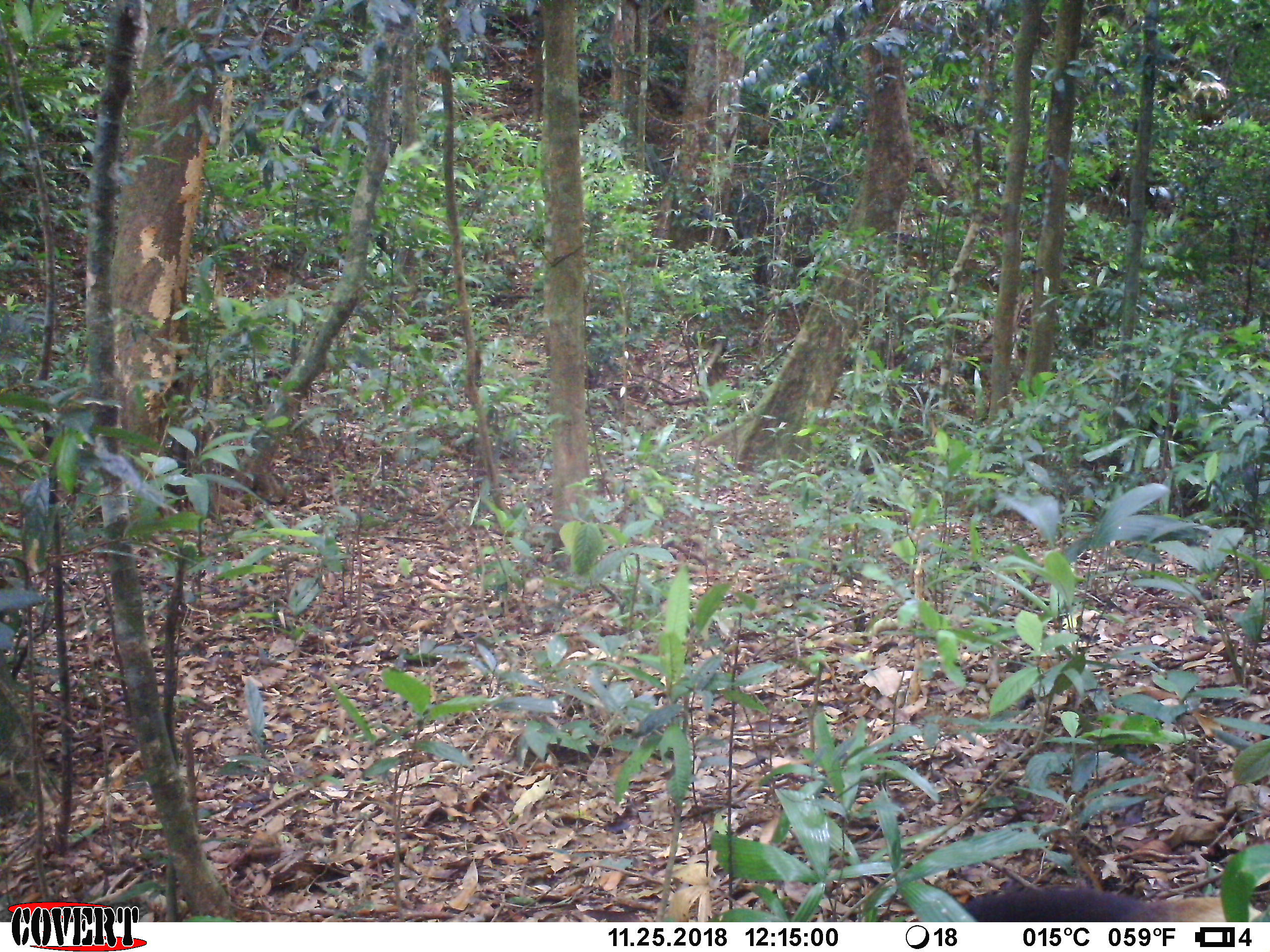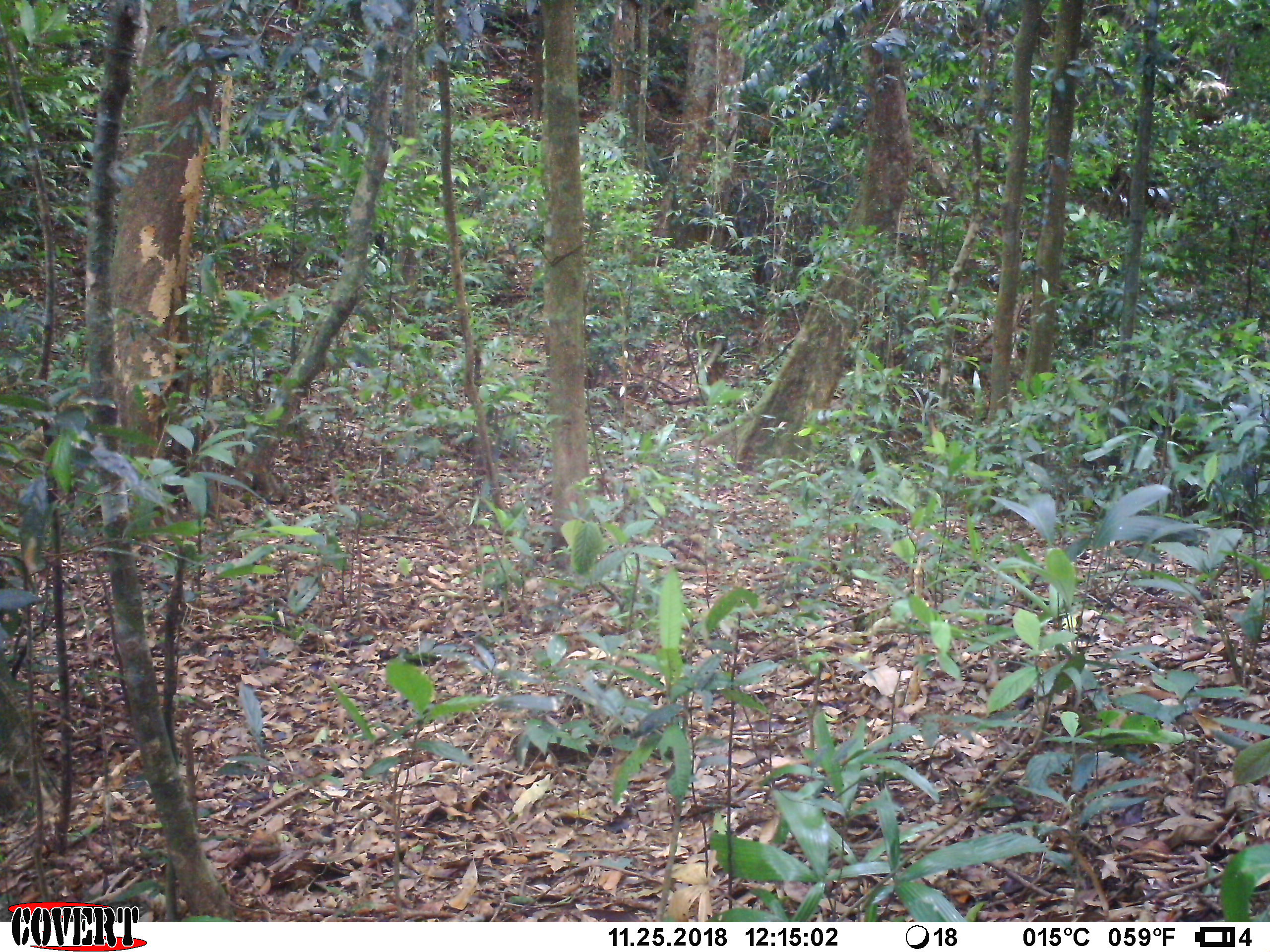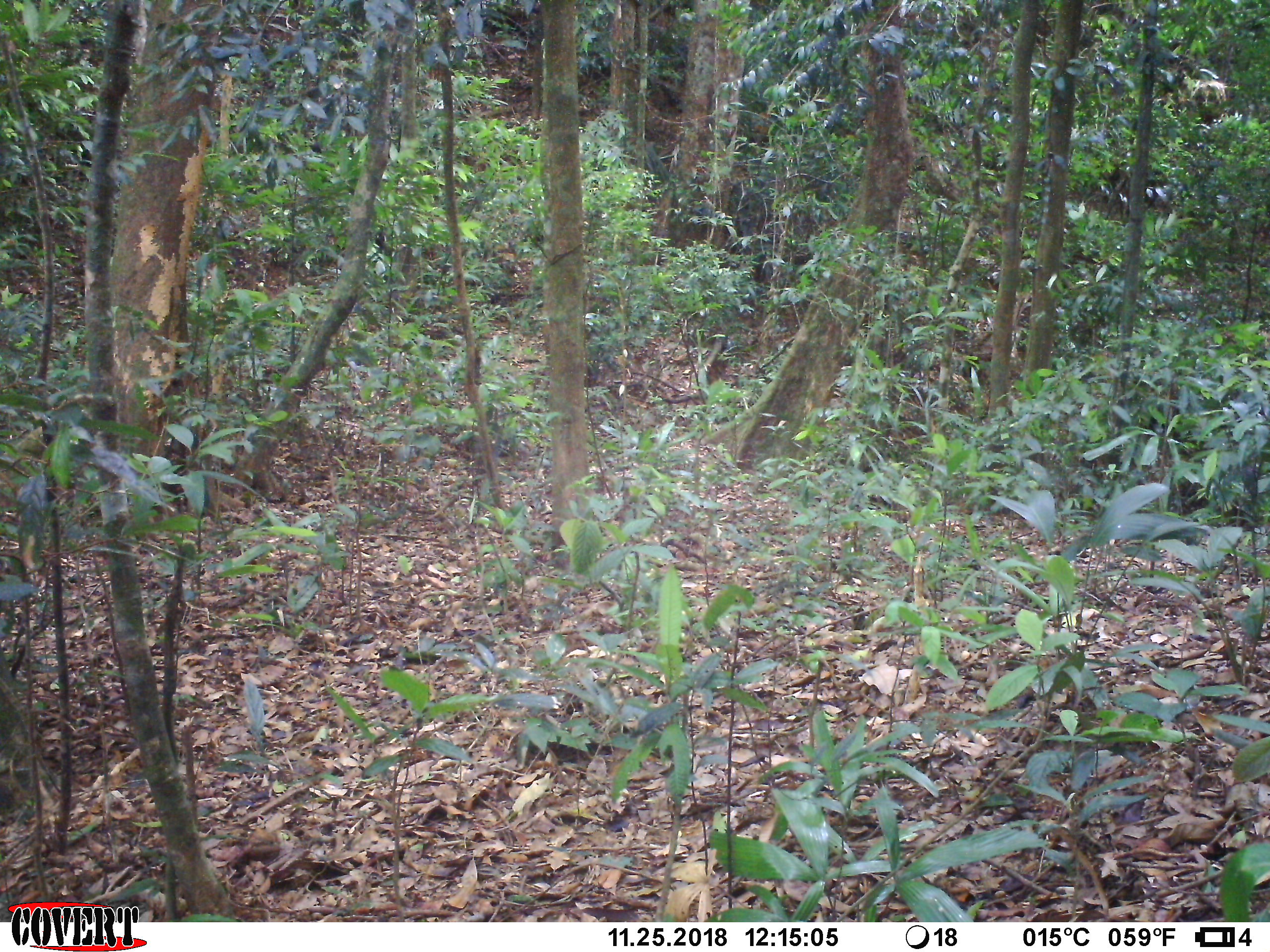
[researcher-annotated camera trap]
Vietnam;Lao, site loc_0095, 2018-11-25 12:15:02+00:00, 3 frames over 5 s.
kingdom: Animalia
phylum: Chordata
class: Mammalia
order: Carnivora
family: Mustelidae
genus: Martes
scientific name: Martes flavigula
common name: yellow-throated marten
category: yellow throated marten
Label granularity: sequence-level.